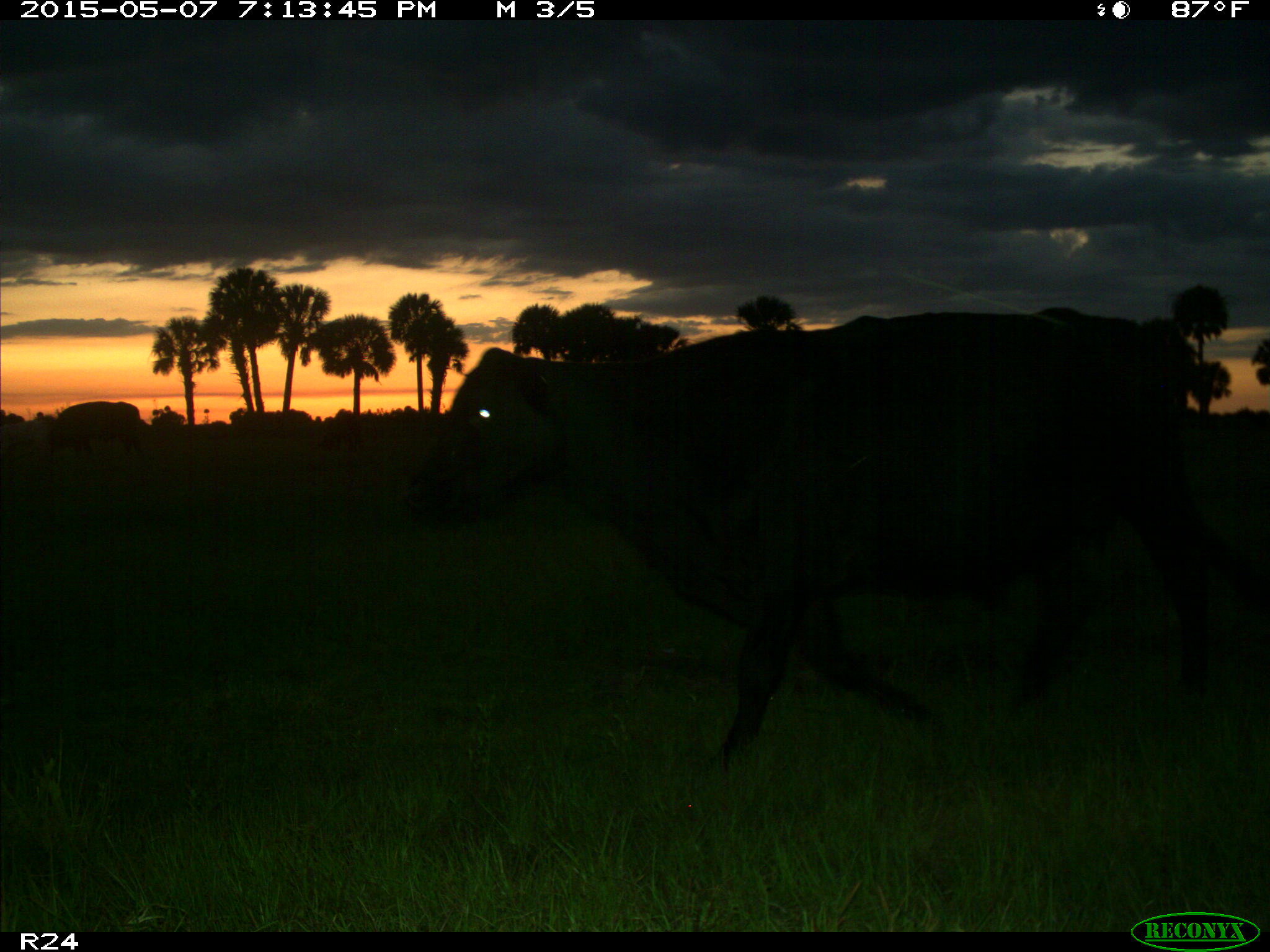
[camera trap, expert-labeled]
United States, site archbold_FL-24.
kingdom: Animalia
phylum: Chordata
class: Mammalia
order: Artiodactyla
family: Bovidae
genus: Bos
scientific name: Bos taurus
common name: domestic cow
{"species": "Bos taurus (domestic cow)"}